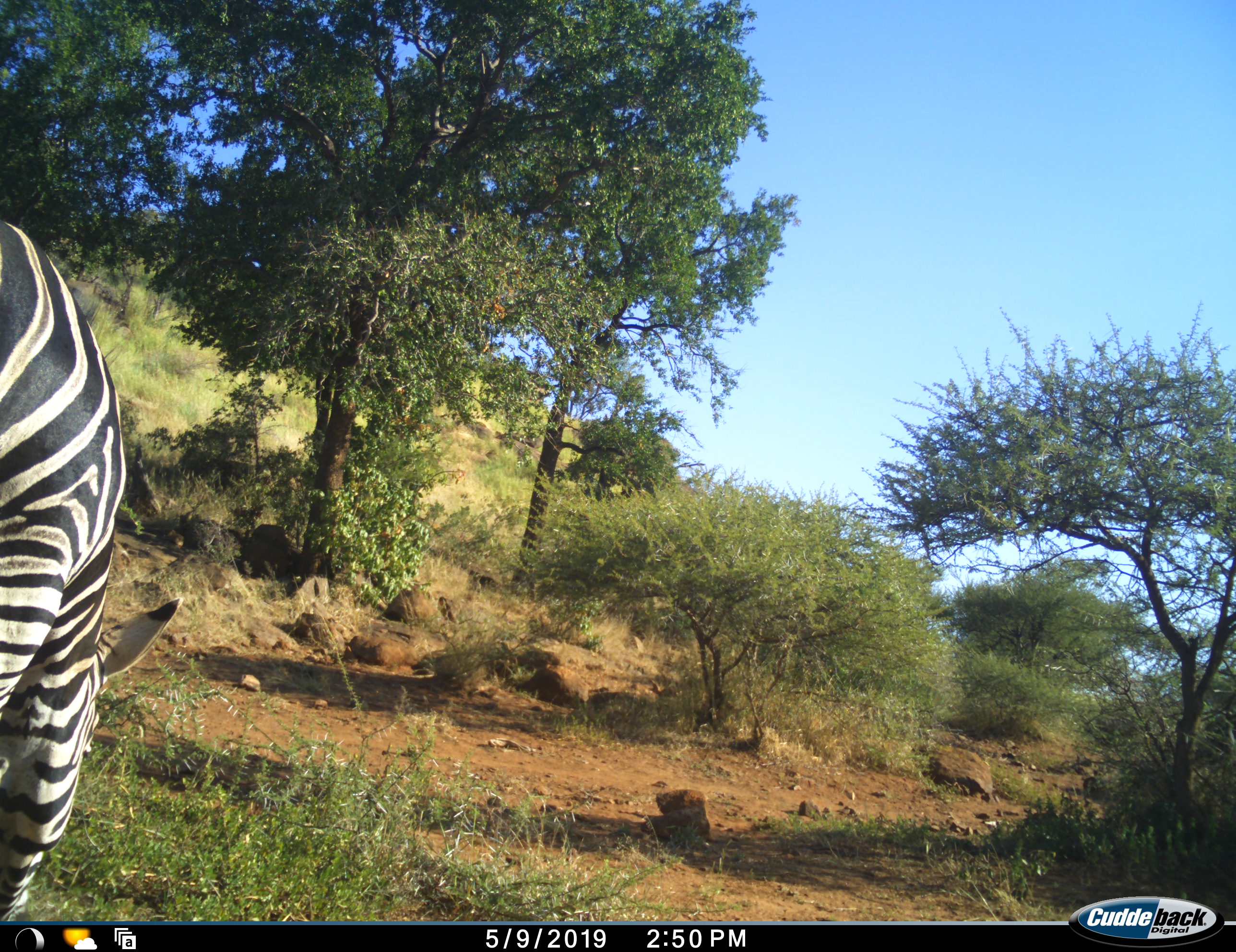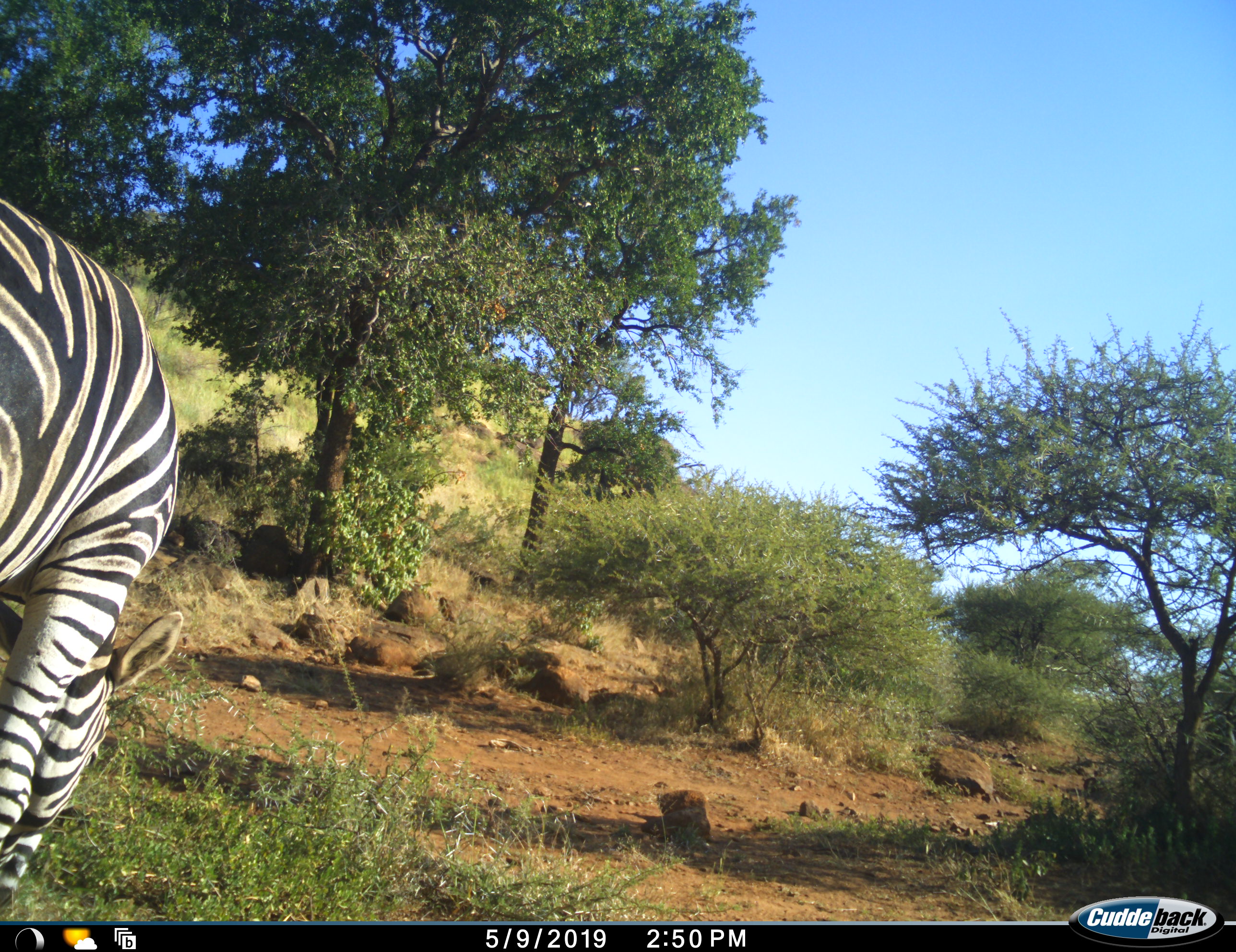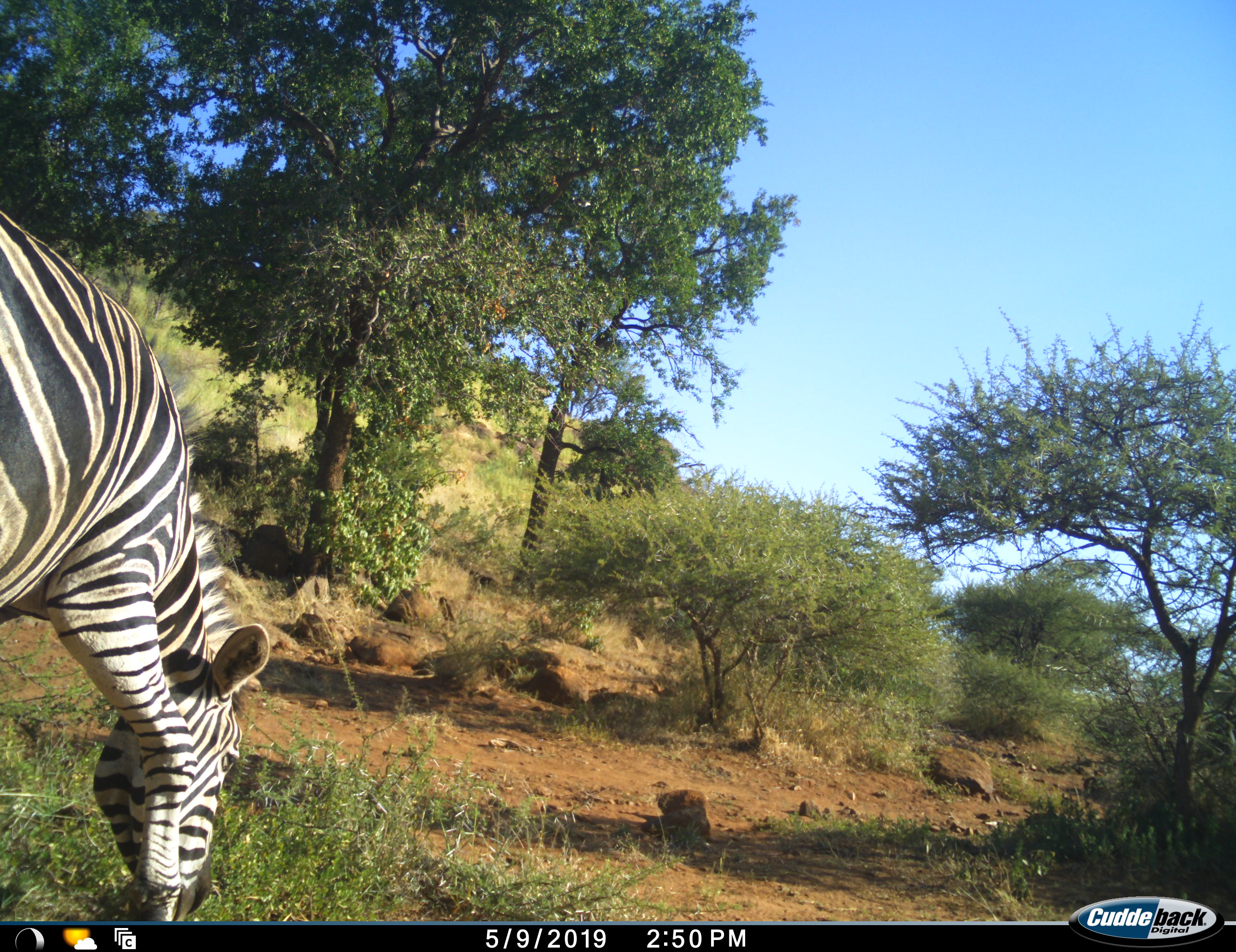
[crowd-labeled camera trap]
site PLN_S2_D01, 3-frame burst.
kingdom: Animalia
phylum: Chordata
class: Mammalia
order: Perissodactyla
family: Equidae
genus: Equus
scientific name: Equus quagga burchellii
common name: burchell's zebra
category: zebraburchells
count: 1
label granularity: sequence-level